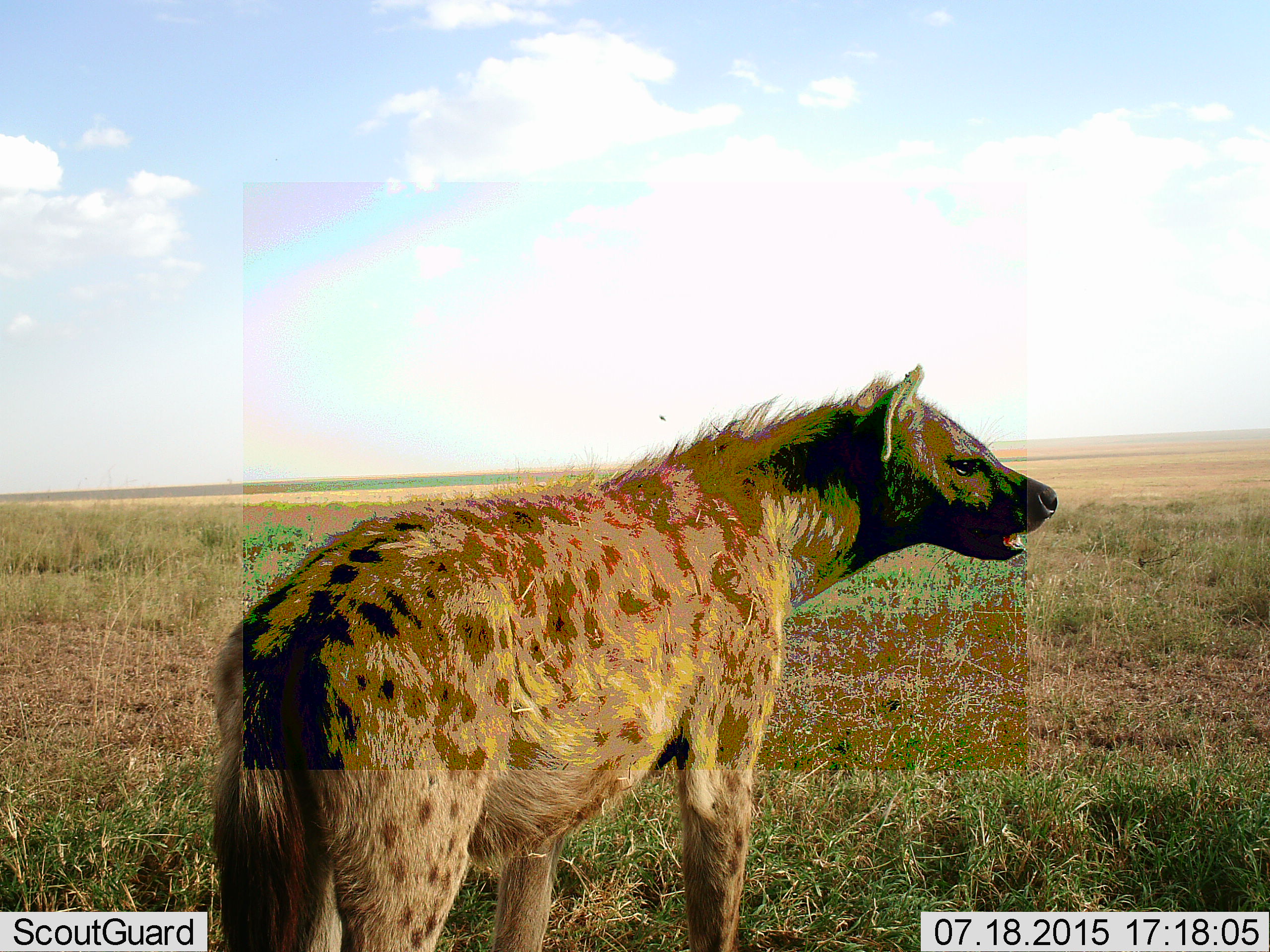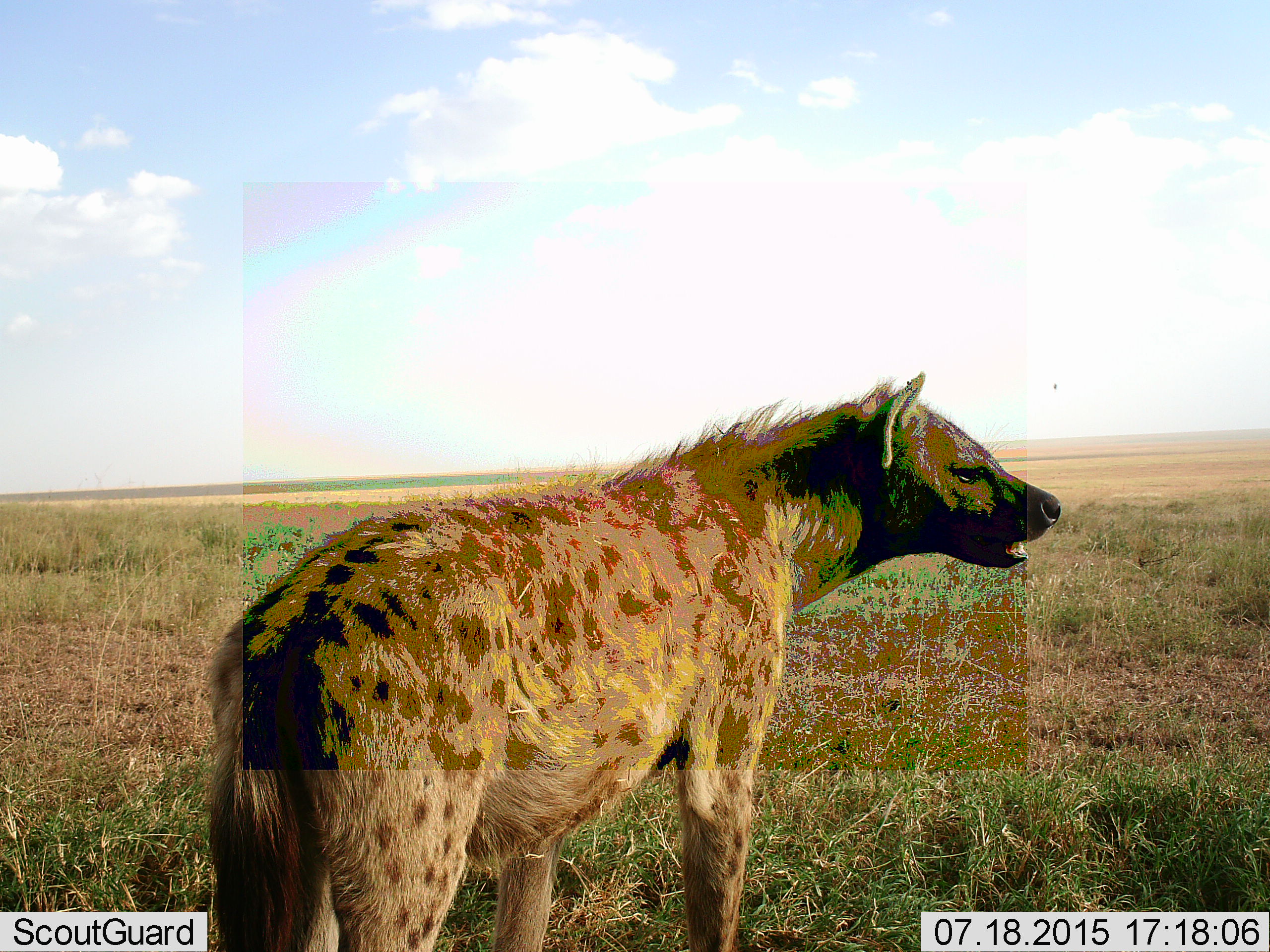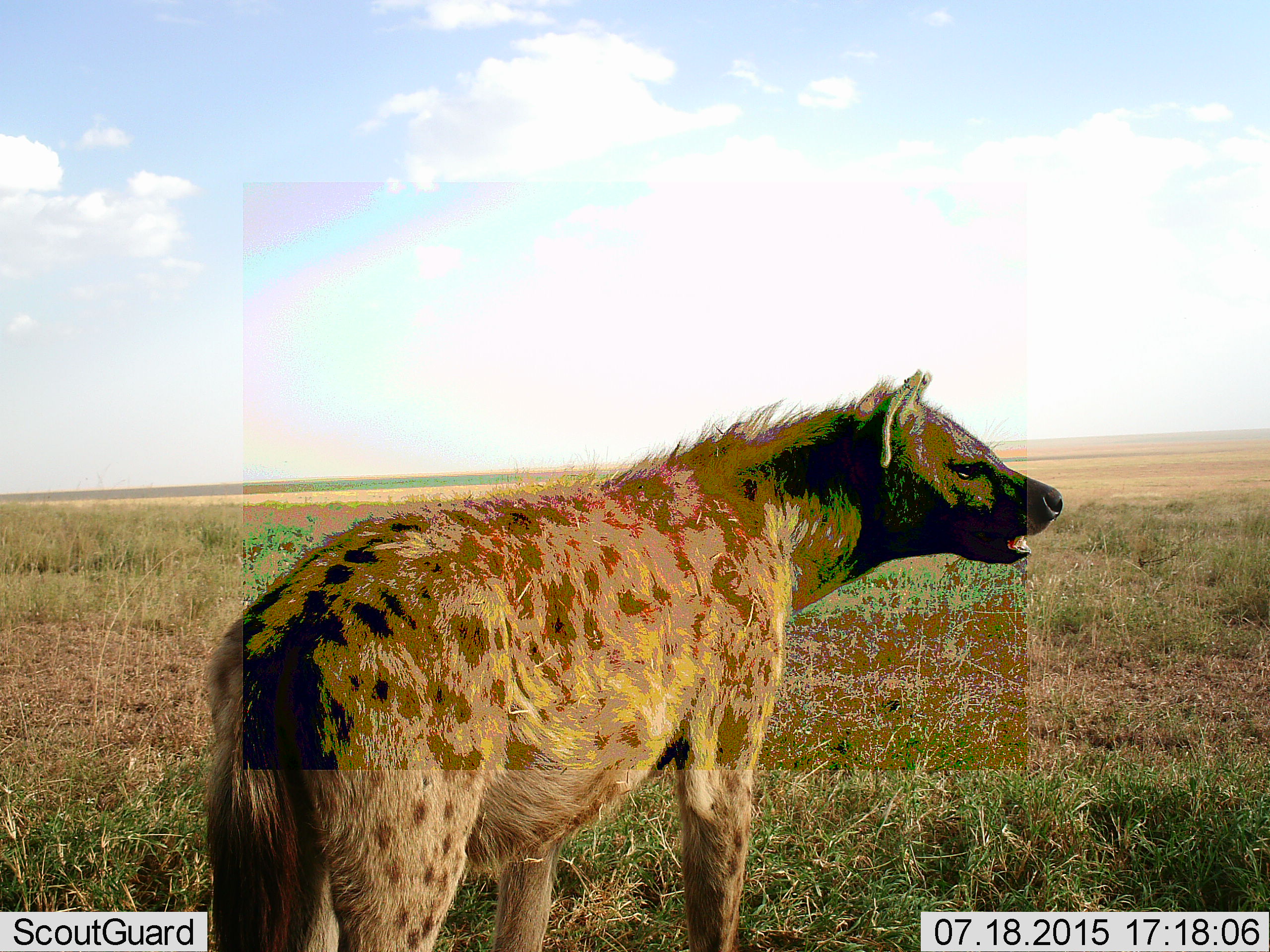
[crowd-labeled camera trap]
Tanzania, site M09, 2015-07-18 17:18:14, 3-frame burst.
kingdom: Animalia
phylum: Chordata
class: Mammalia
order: Carnivora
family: Hyaenidae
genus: Crocuta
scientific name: Crocuta crocuta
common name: spotted hyena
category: hyenaspotted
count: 1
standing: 89%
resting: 0%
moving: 11%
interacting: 0%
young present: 0%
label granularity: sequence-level